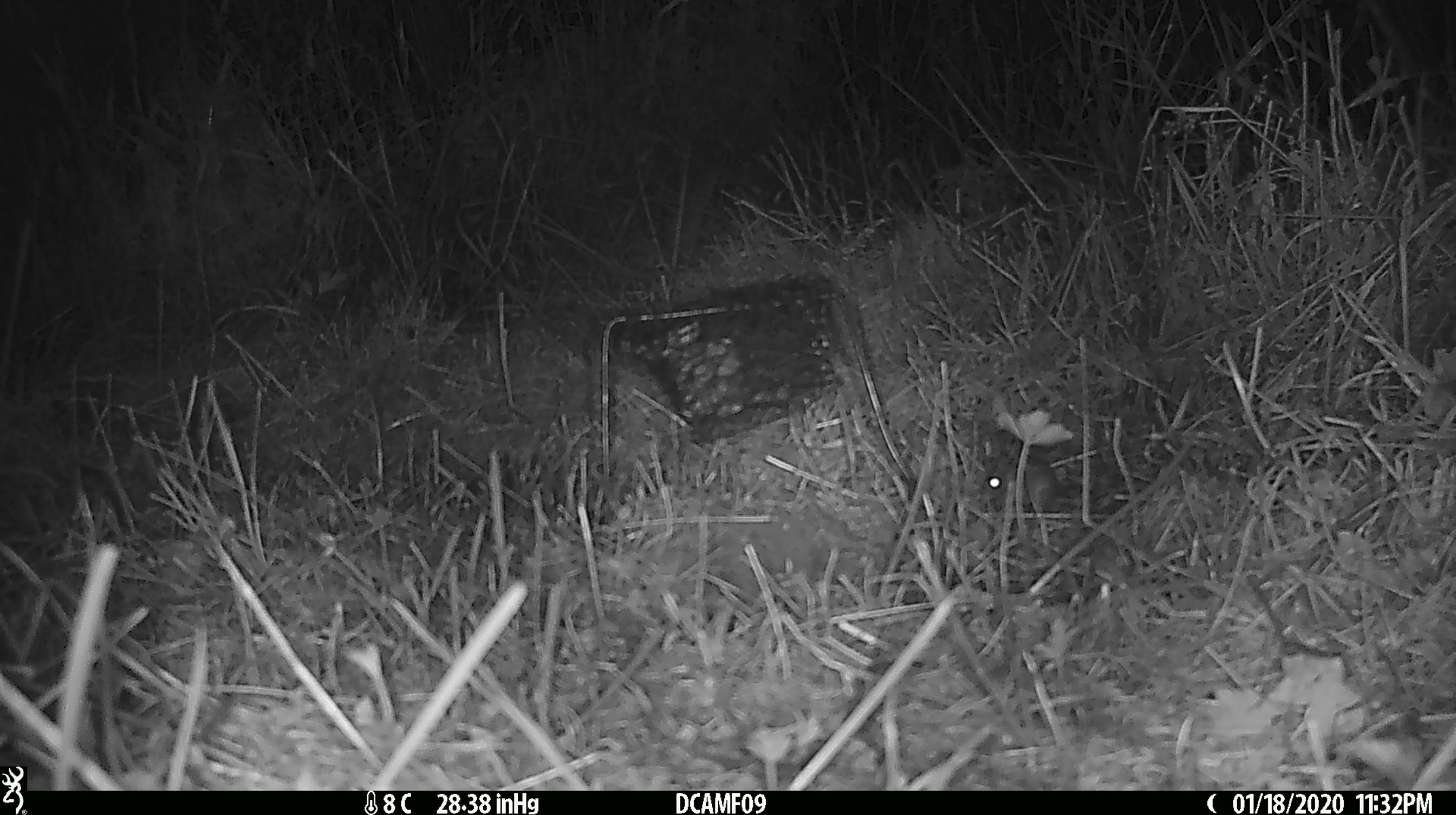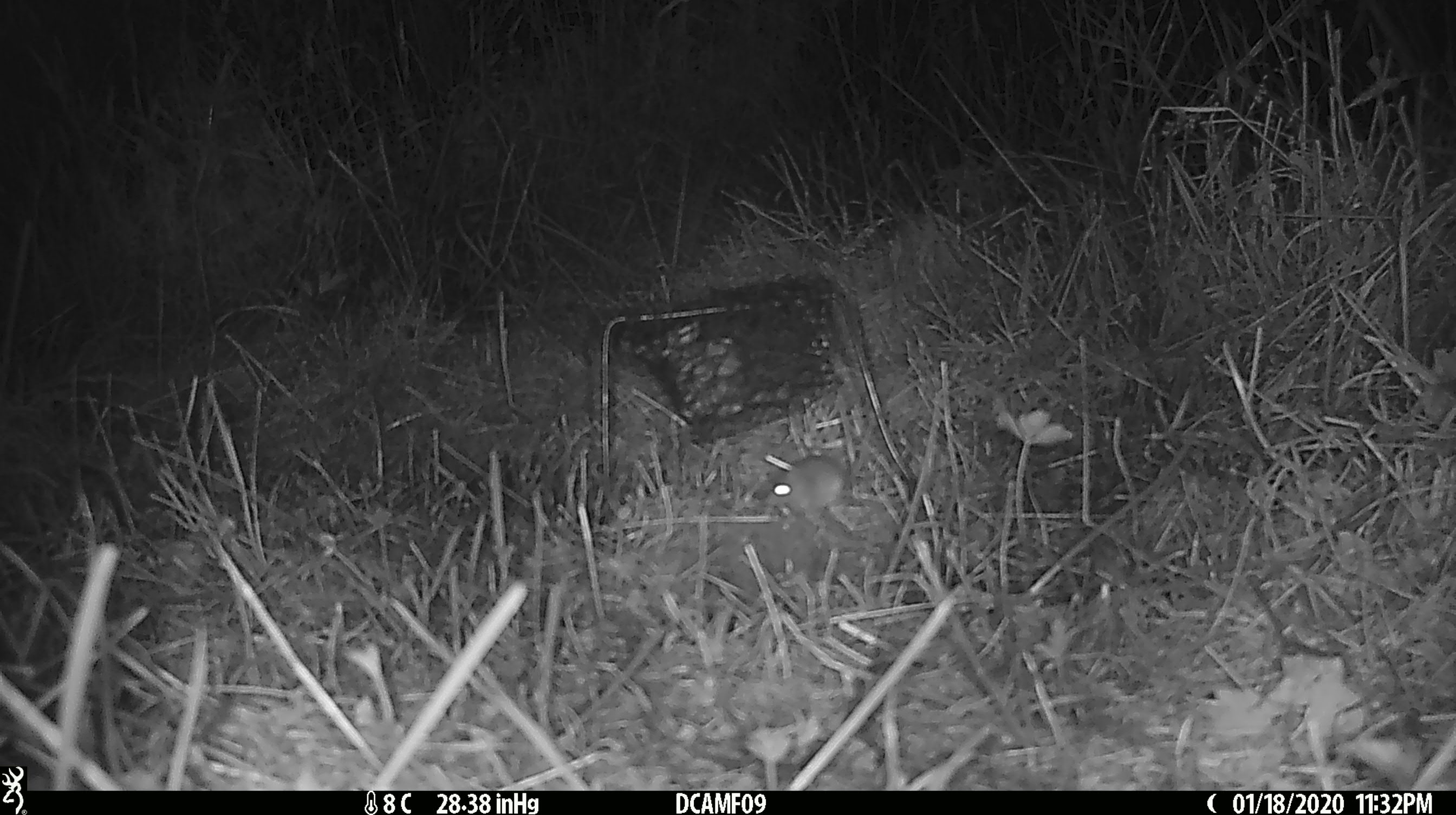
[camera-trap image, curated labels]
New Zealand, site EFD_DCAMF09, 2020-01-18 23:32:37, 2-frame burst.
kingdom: Animalia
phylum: Chordata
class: Mammalia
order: Rodentia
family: Muridae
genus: Mus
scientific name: Mus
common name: mouse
Mouse (Mus).